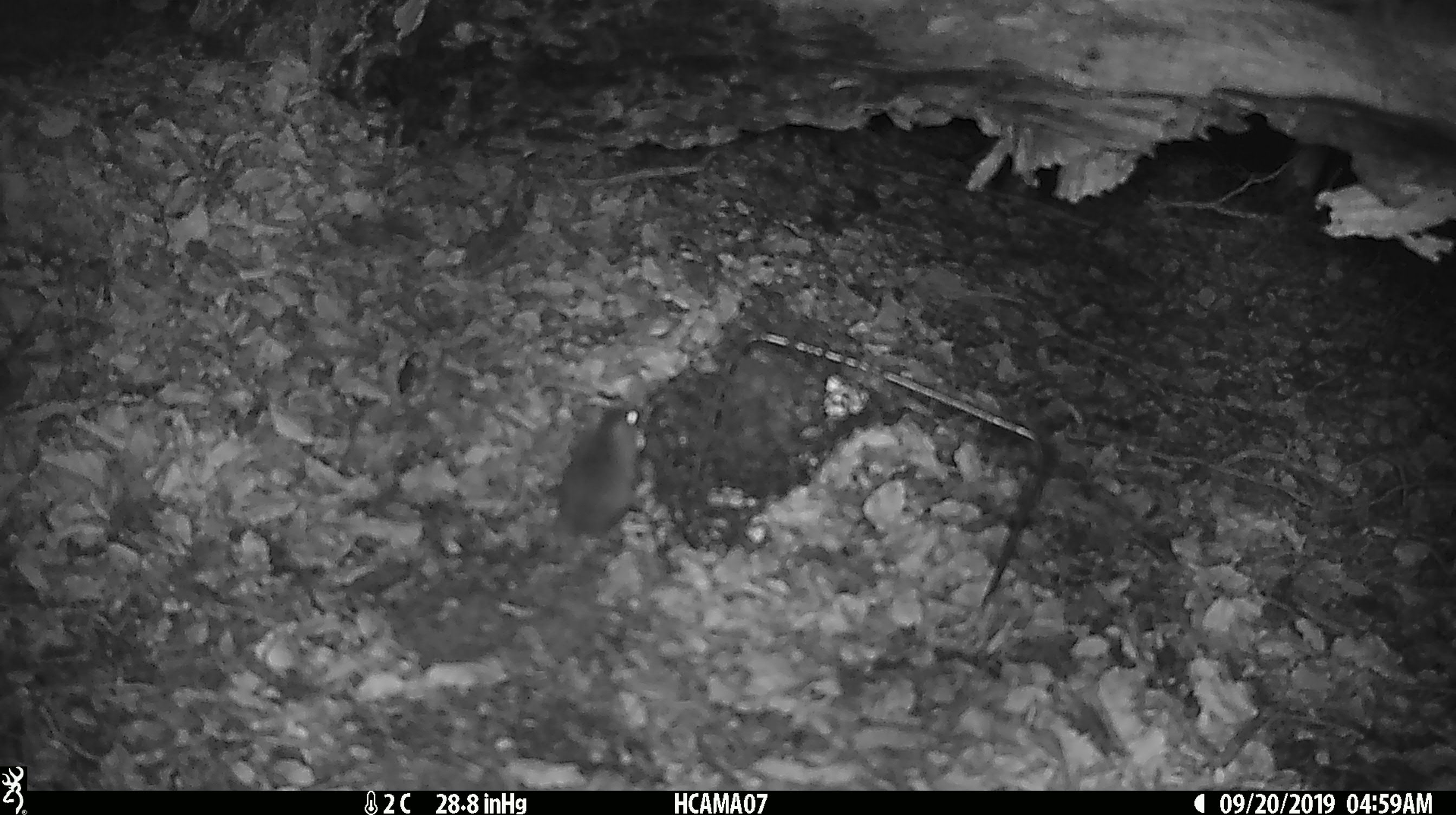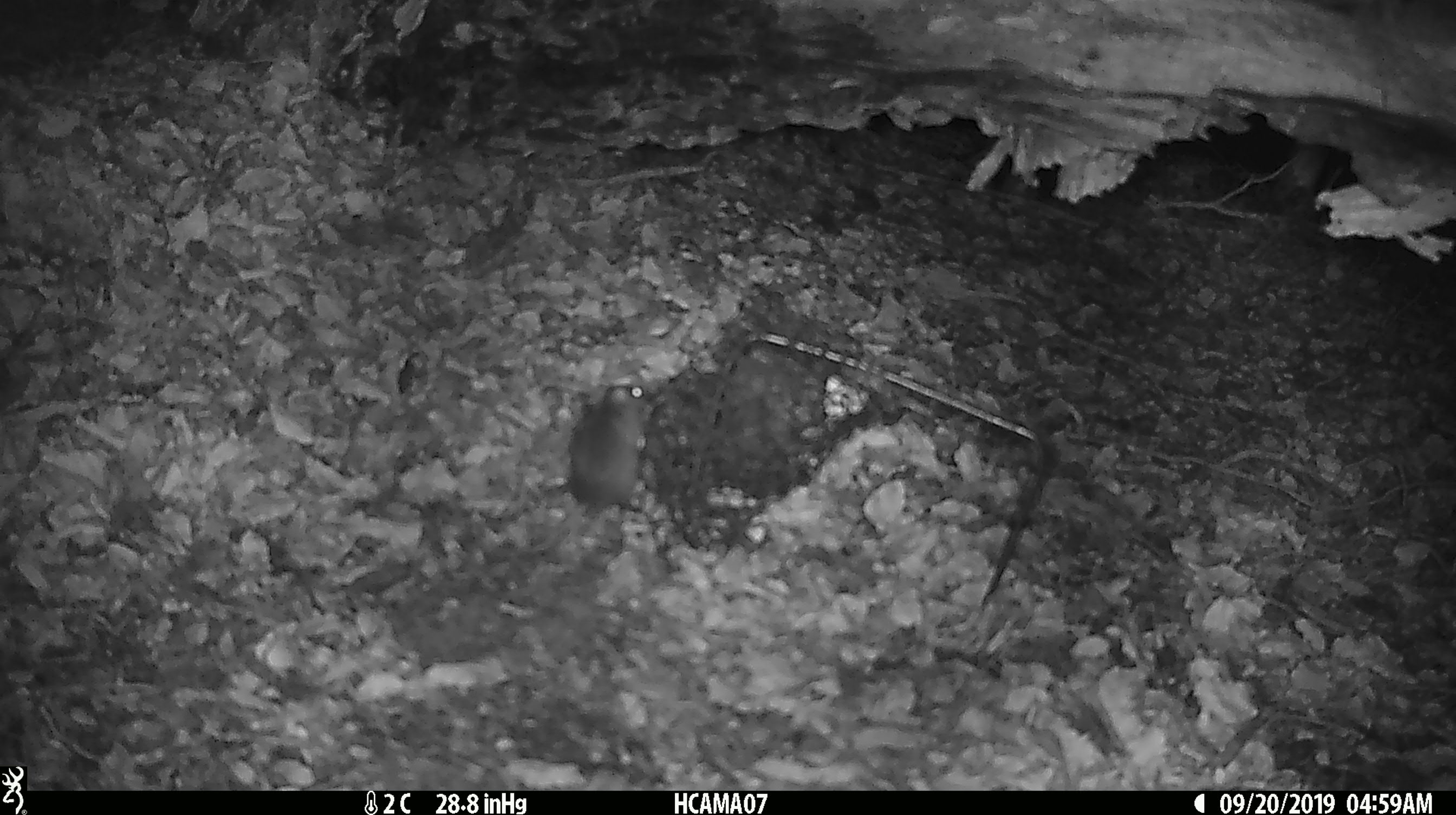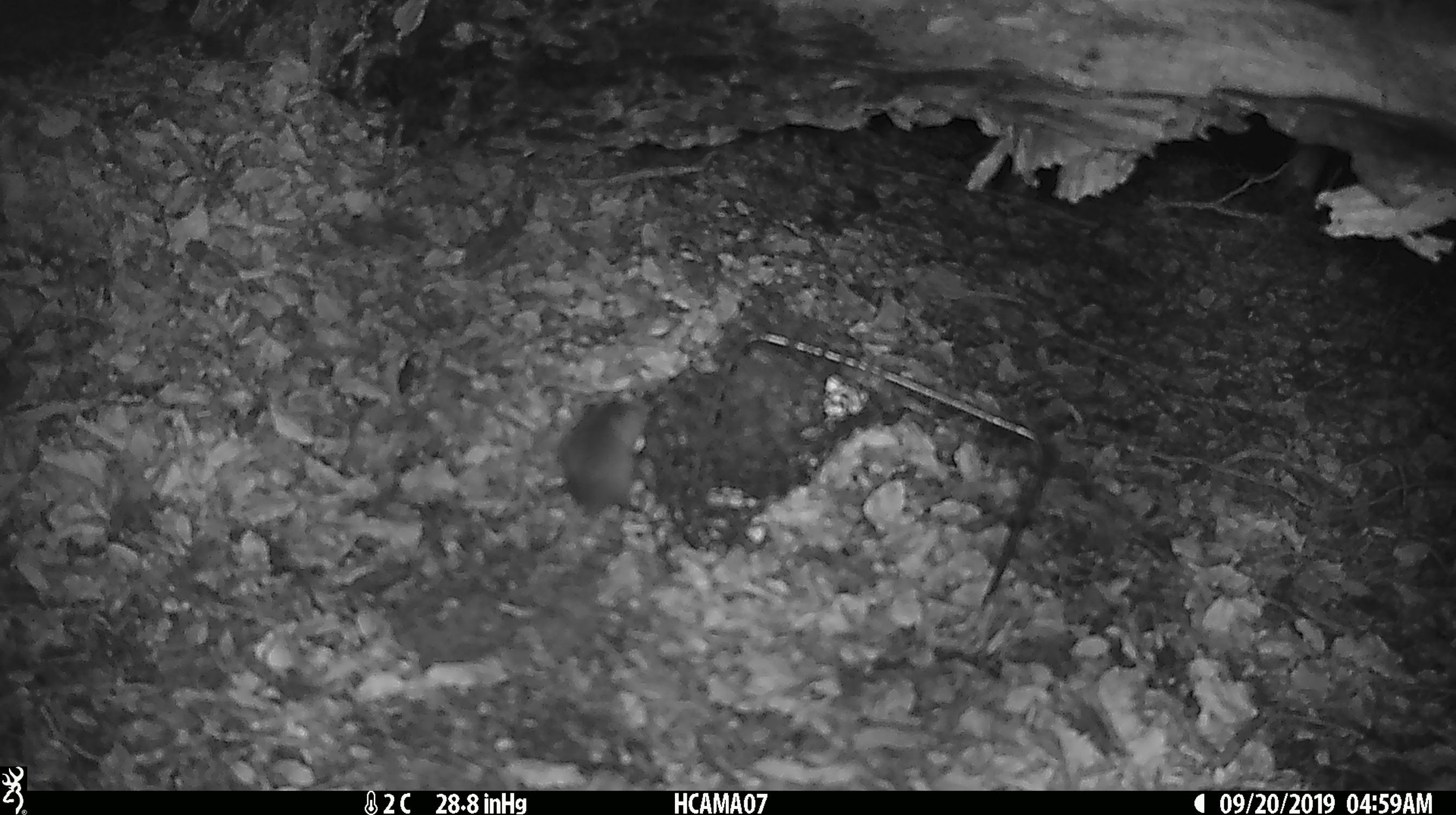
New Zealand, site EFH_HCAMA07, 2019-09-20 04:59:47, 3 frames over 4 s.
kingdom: Animalia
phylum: Chordata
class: Mammalia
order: Rodentia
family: Muridae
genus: Mus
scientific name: Mus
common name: mouse